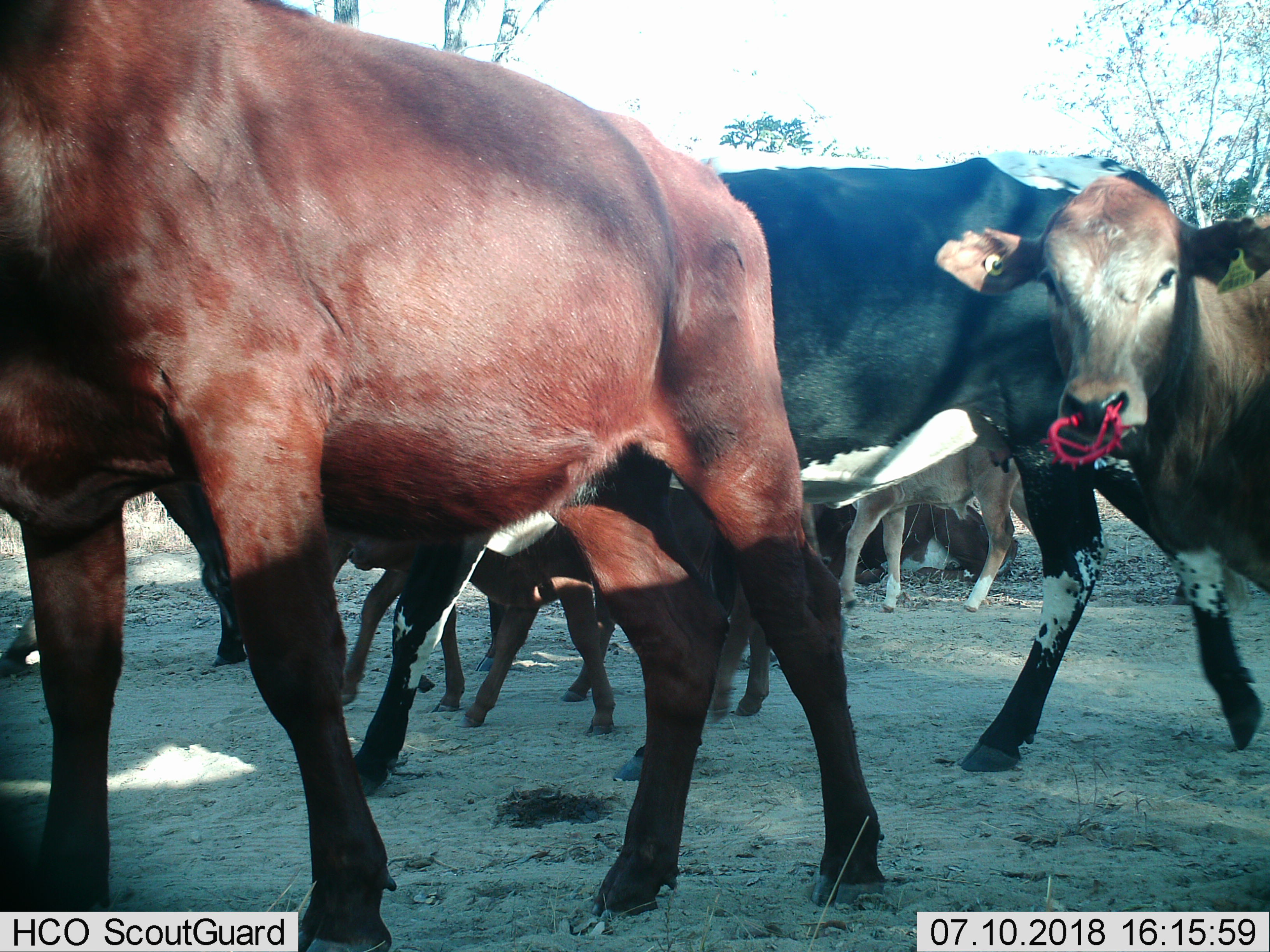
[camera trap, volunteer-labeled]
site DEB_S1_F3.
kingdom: Animalia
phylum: Chordata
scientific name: Vertebrata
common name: domestic animal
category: domesticanimal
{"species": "domesticanimal (domestic animal) (Vertebrata)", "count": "8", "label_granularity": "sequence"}